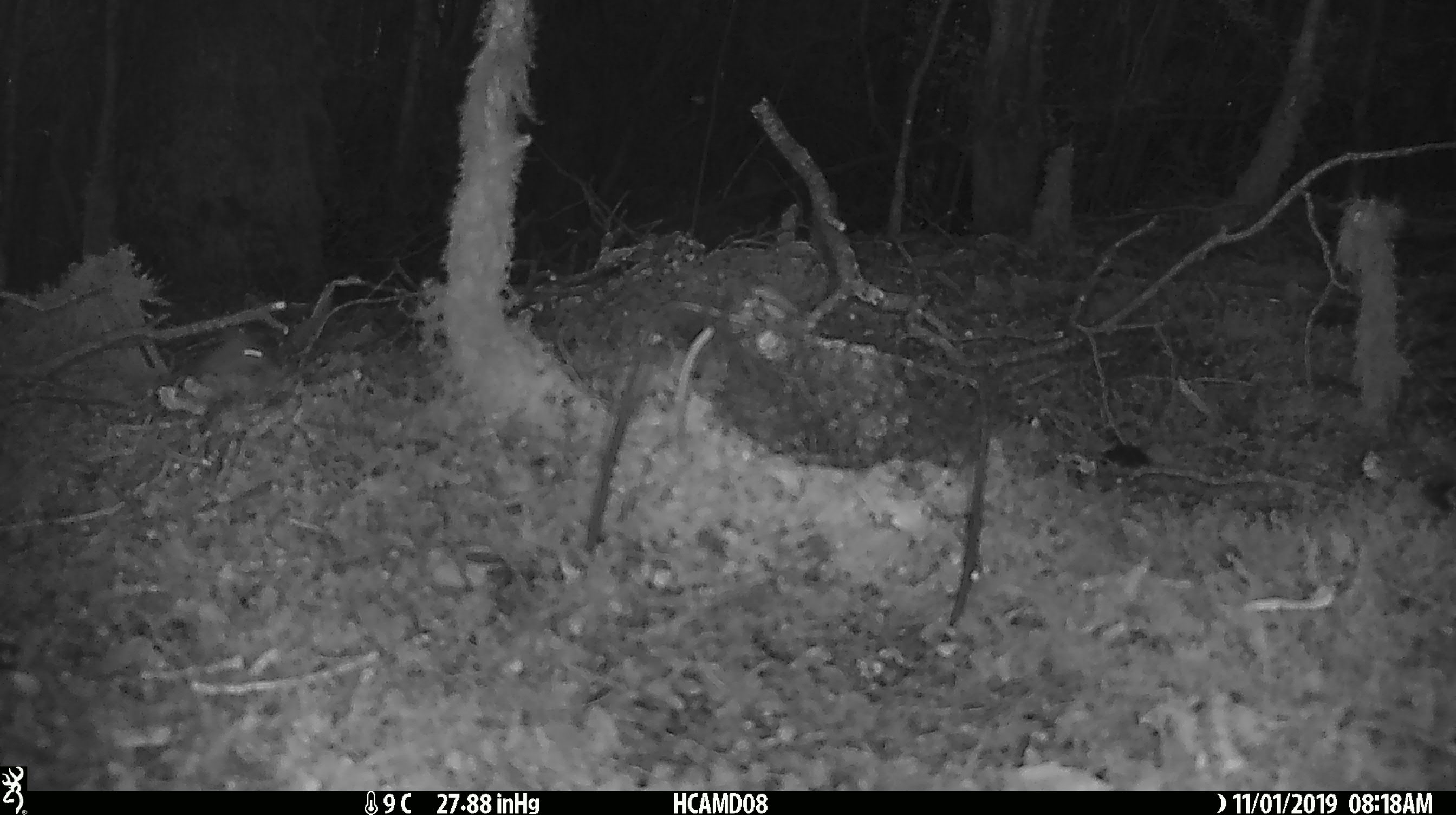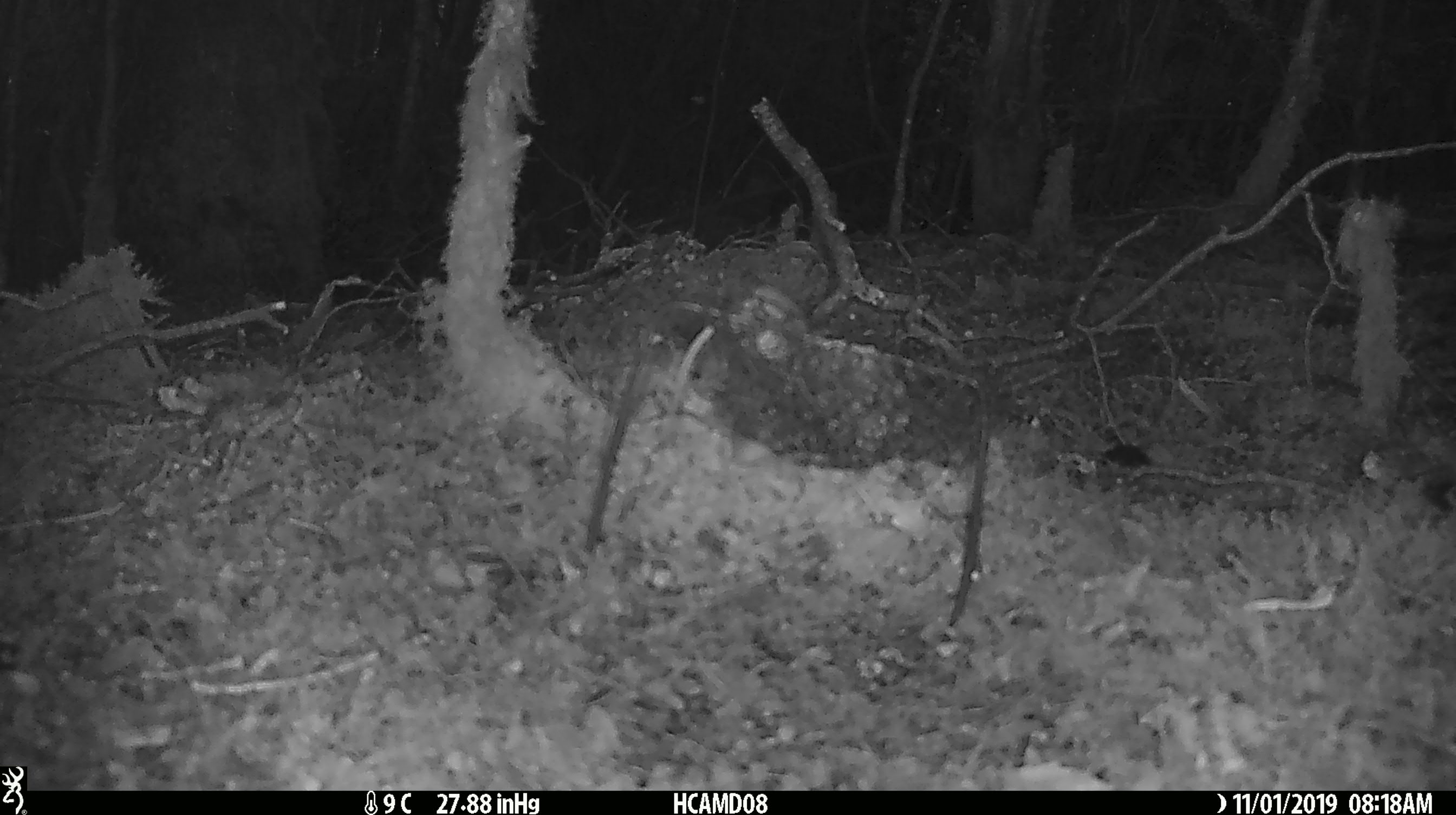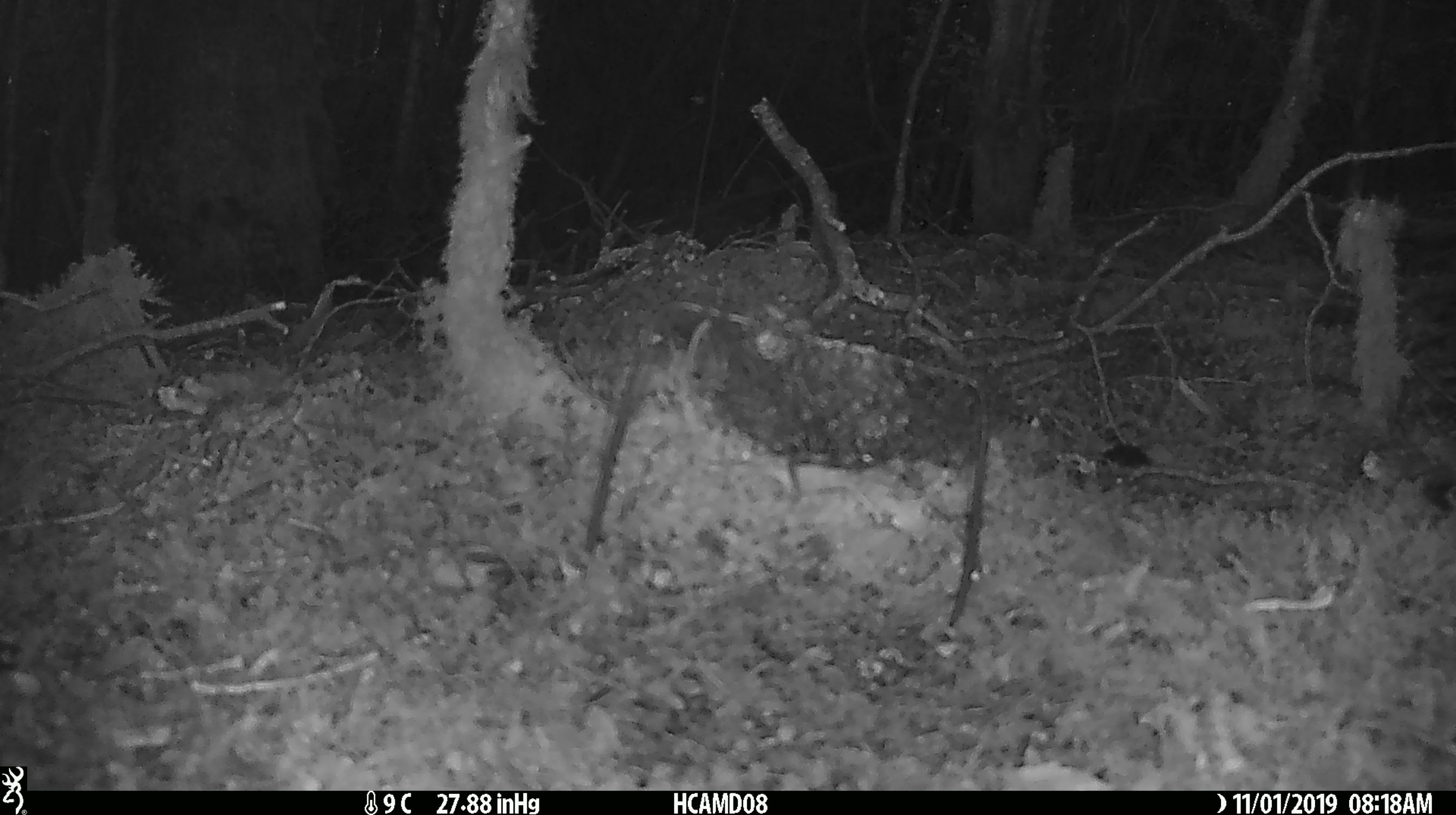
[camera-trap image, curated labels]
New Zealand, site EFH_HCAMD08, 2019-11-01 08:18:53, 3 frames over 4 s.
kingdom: Animalia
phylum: Chordata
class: Mammalia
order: Rodentia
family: Muridae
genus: Mus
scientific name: Mus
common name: mouse